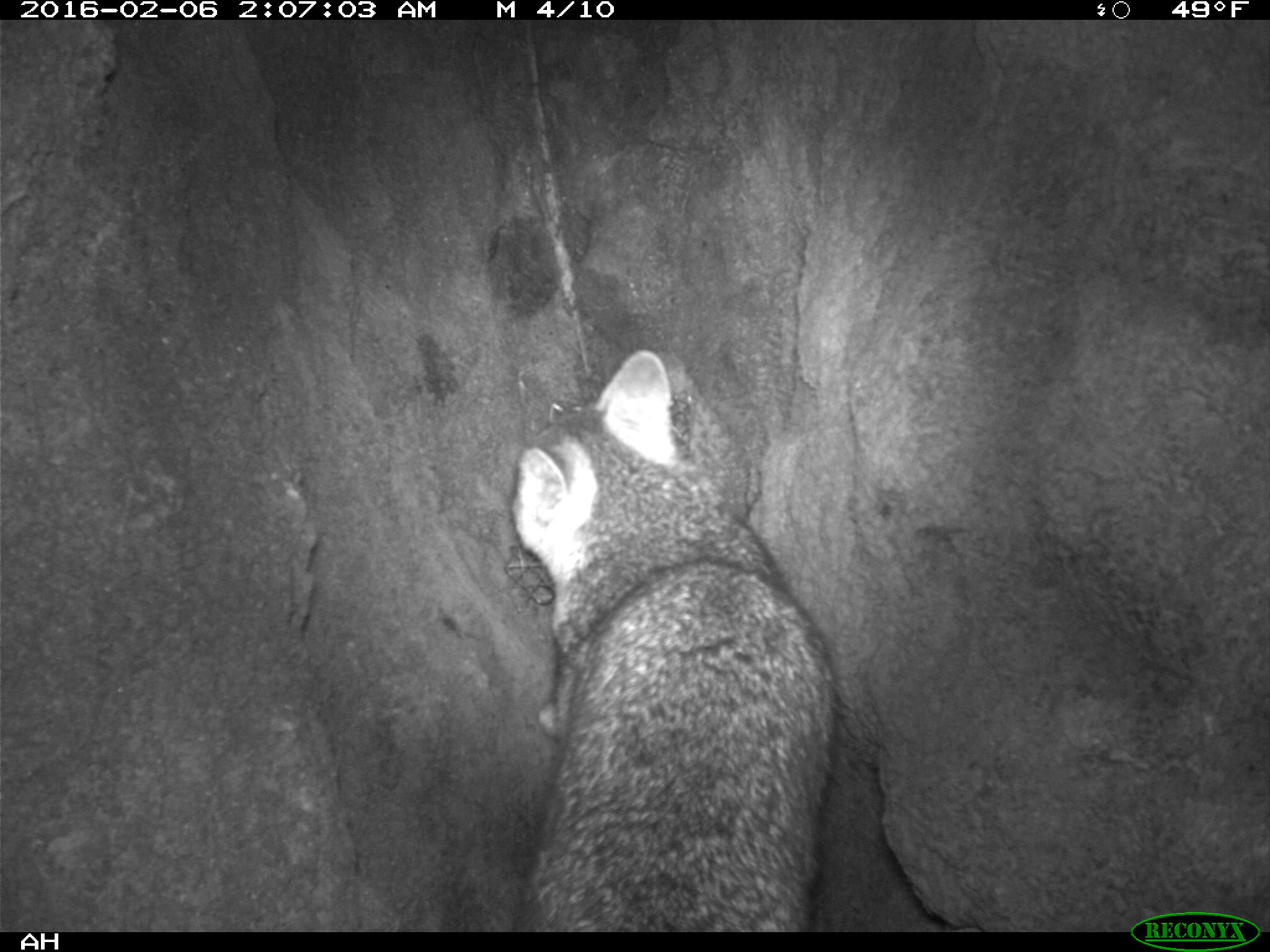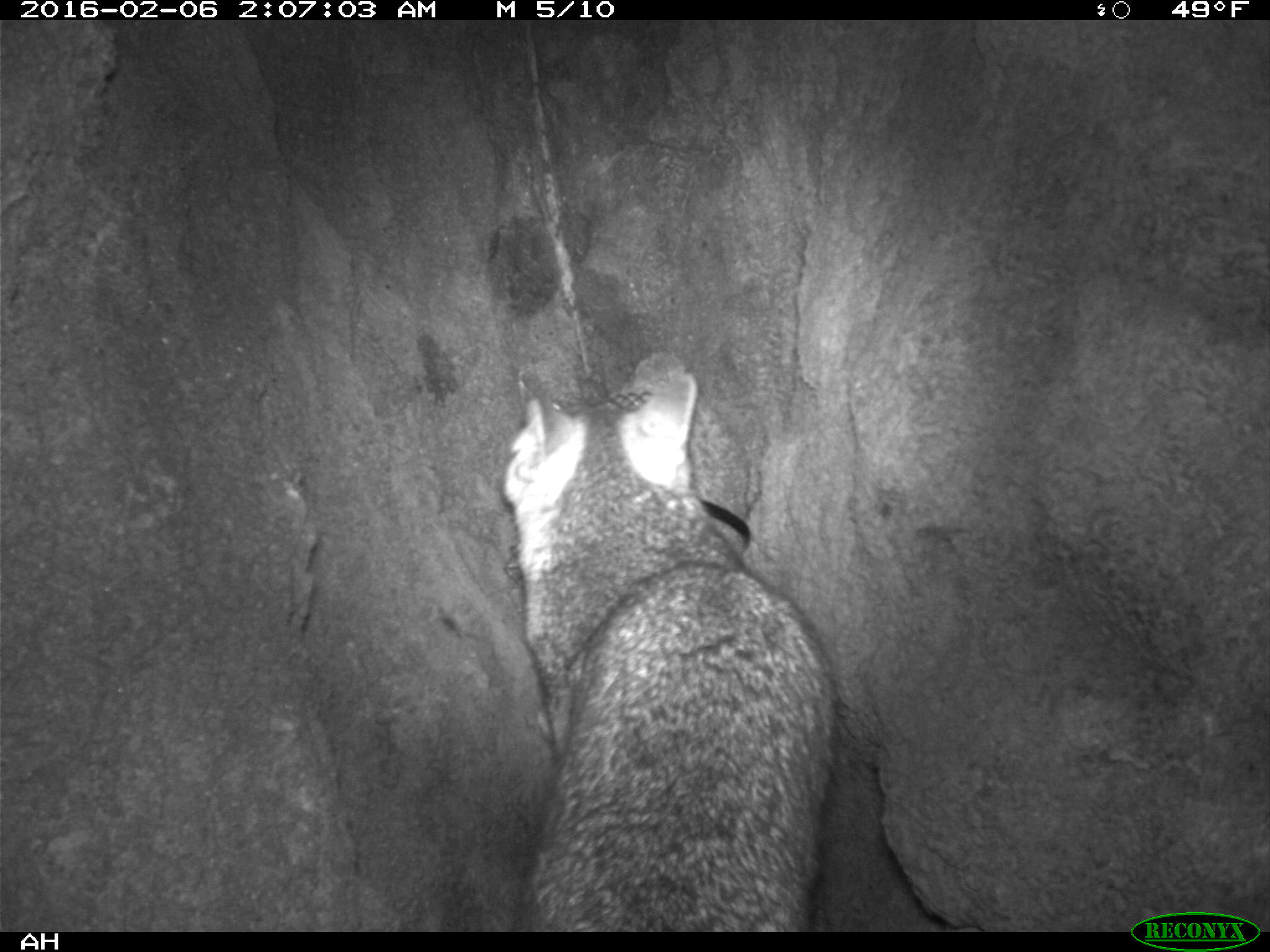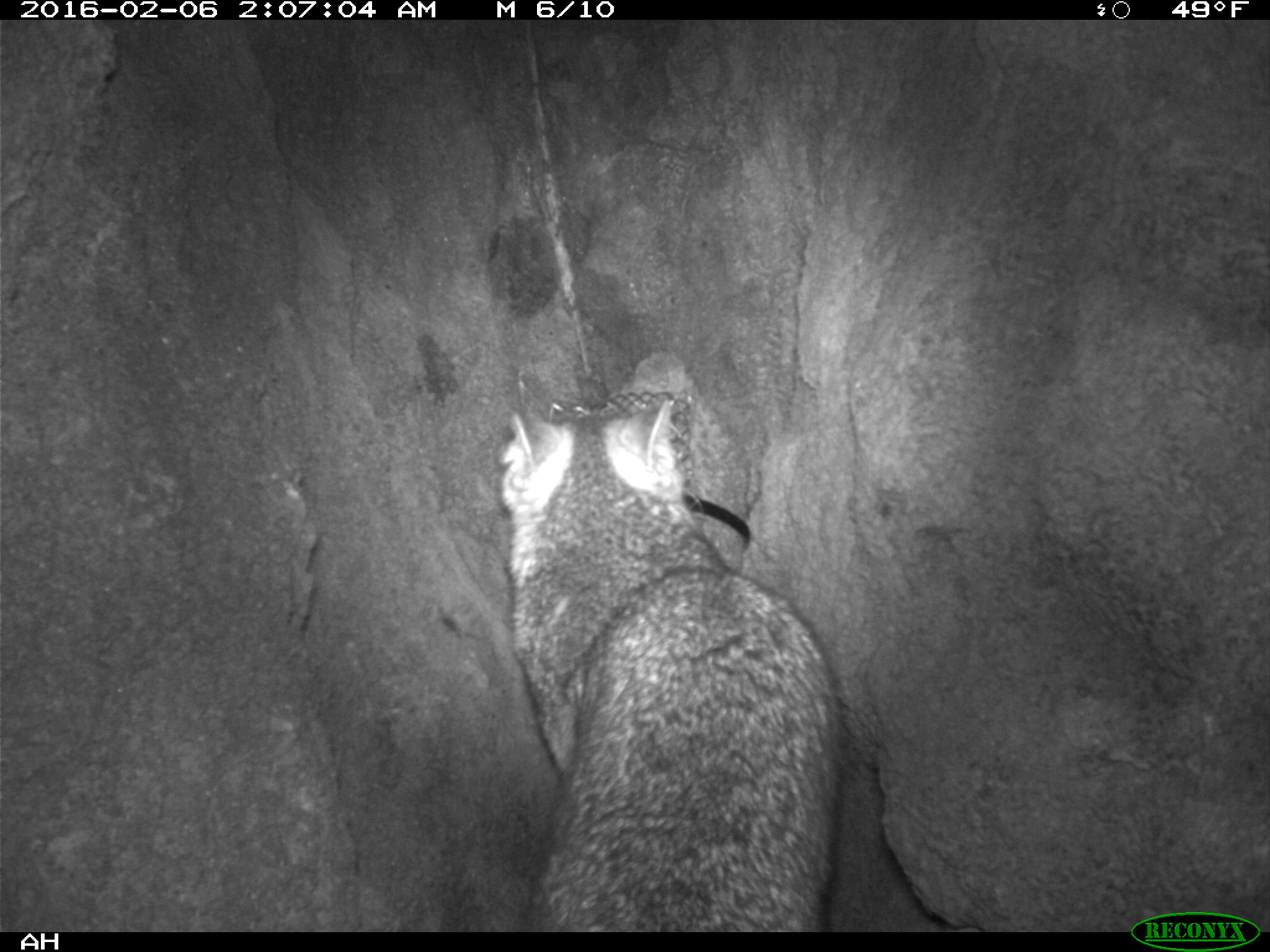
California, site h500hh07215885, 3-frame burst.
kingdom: Animalia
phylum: Chordata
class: Mammalia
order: Carnivora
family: Canidae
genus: Urocyon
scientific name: Urocyon littoralis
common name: island fox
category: fox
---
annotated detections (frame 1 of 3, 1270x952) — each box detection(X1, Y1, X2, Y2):
fox: detection(513, 350, 837, 932)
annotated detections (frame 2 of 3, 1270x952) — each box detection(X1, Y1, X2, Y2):
fox: detection(502, 372, 837, 932)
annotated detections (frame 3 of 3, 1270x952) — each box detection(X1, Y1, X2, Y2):
fox: detection(500, 396, 841, 928)